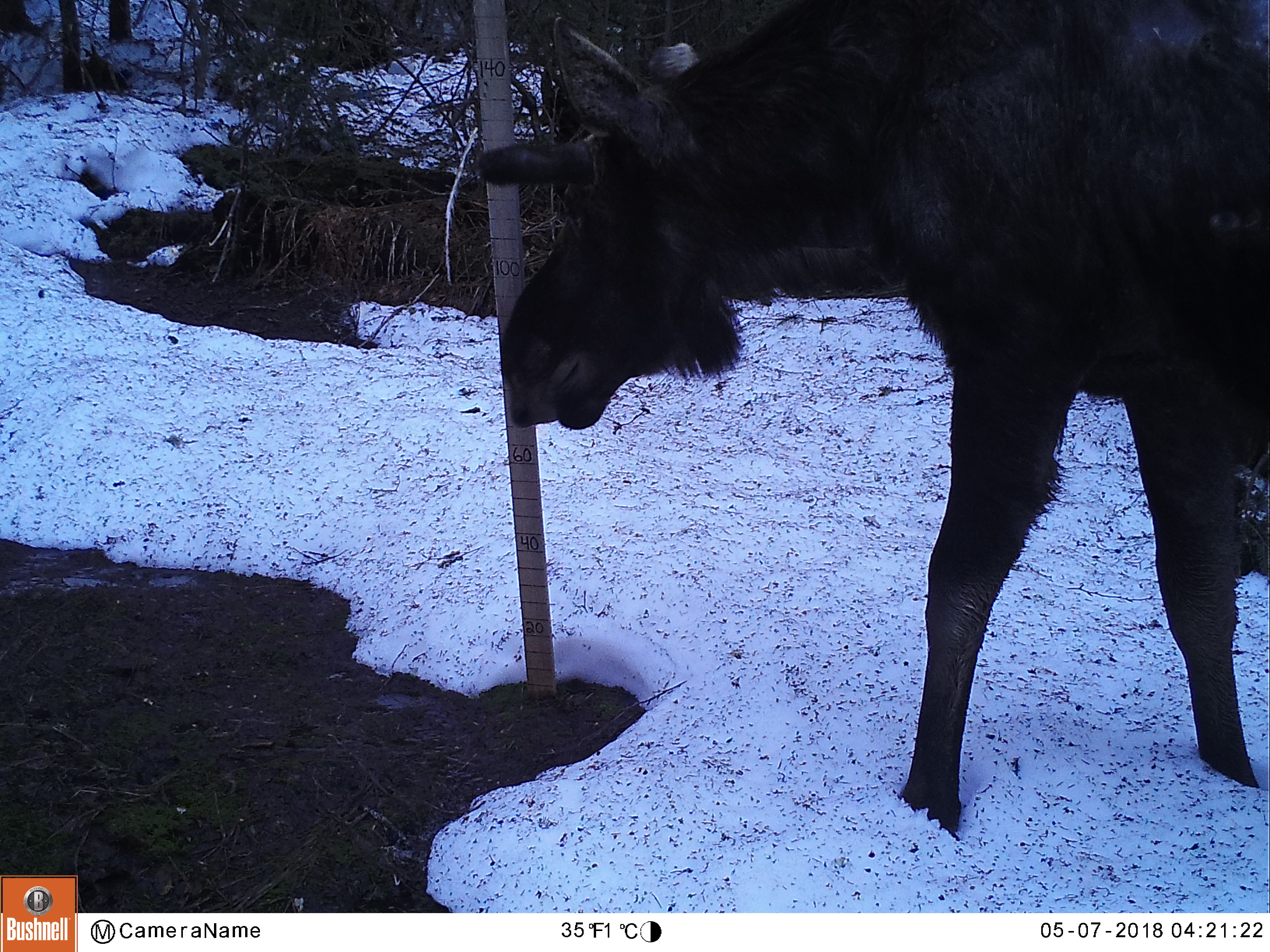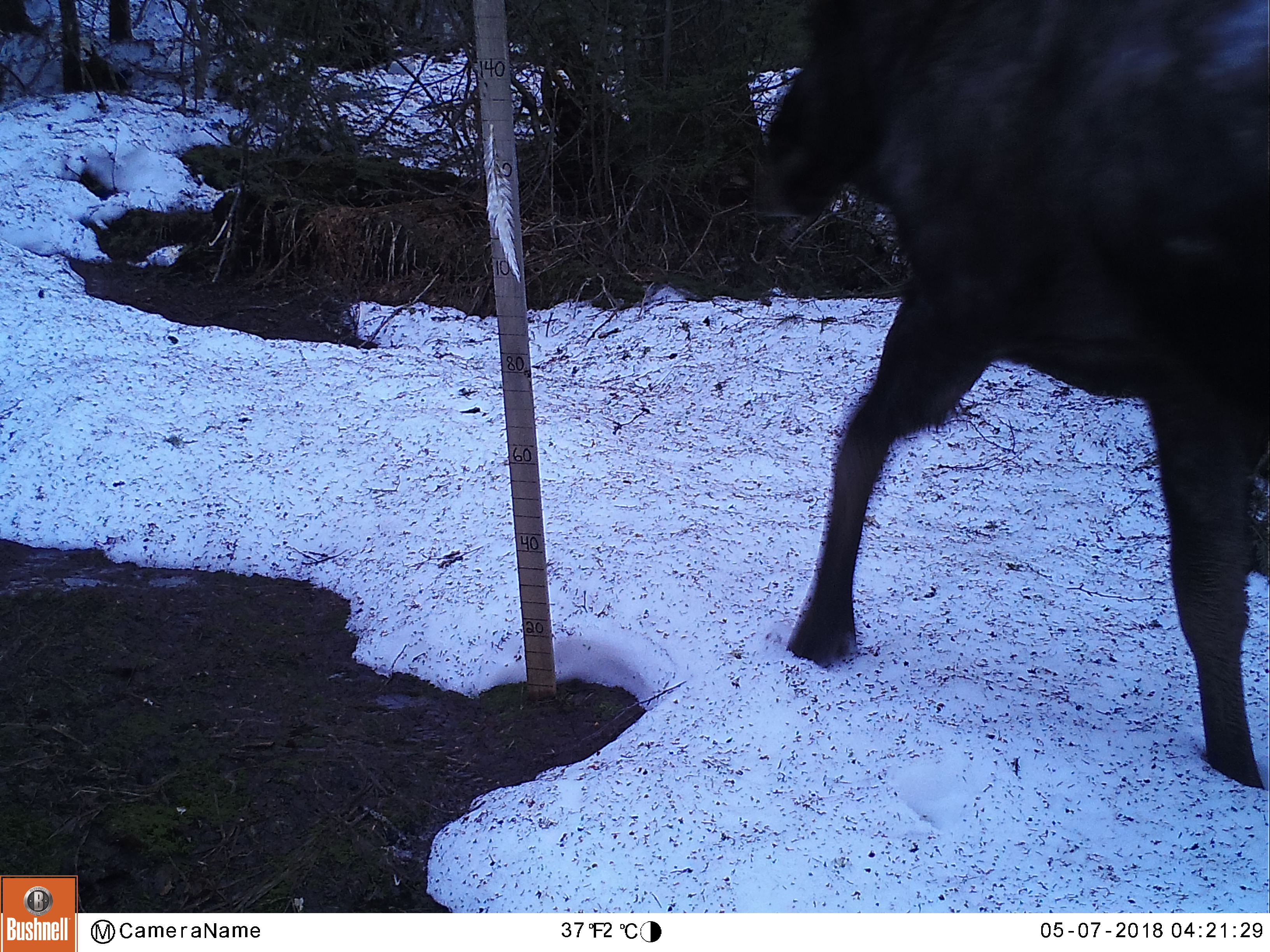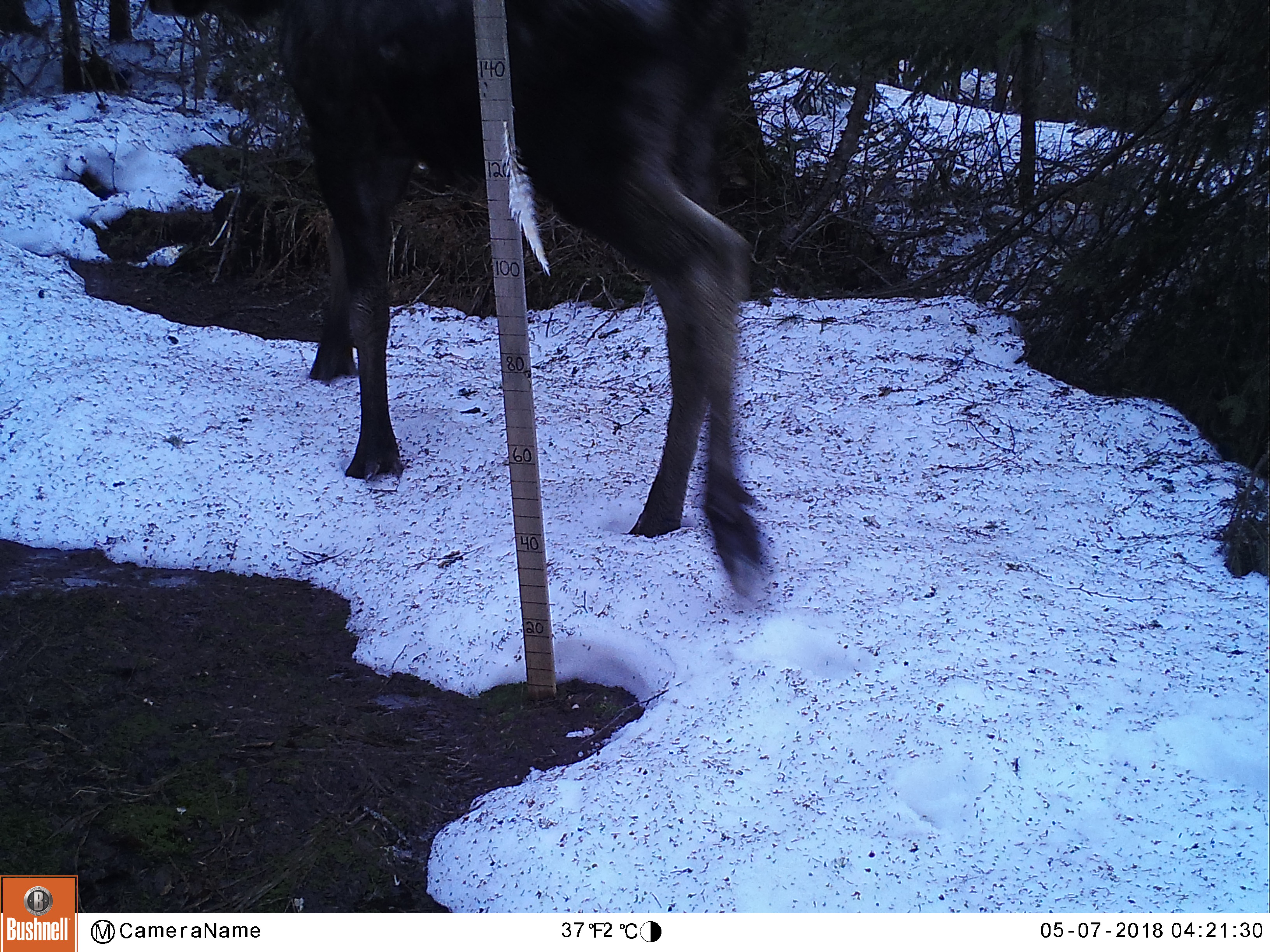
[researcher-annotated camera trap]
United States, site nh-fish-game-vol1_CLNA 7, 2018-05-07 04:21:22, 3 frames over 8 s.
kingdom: Animalia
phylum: Chordata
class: Mammalia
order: Artiodactyla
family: Cervidae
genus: Alces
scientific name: Alces alces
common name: moose